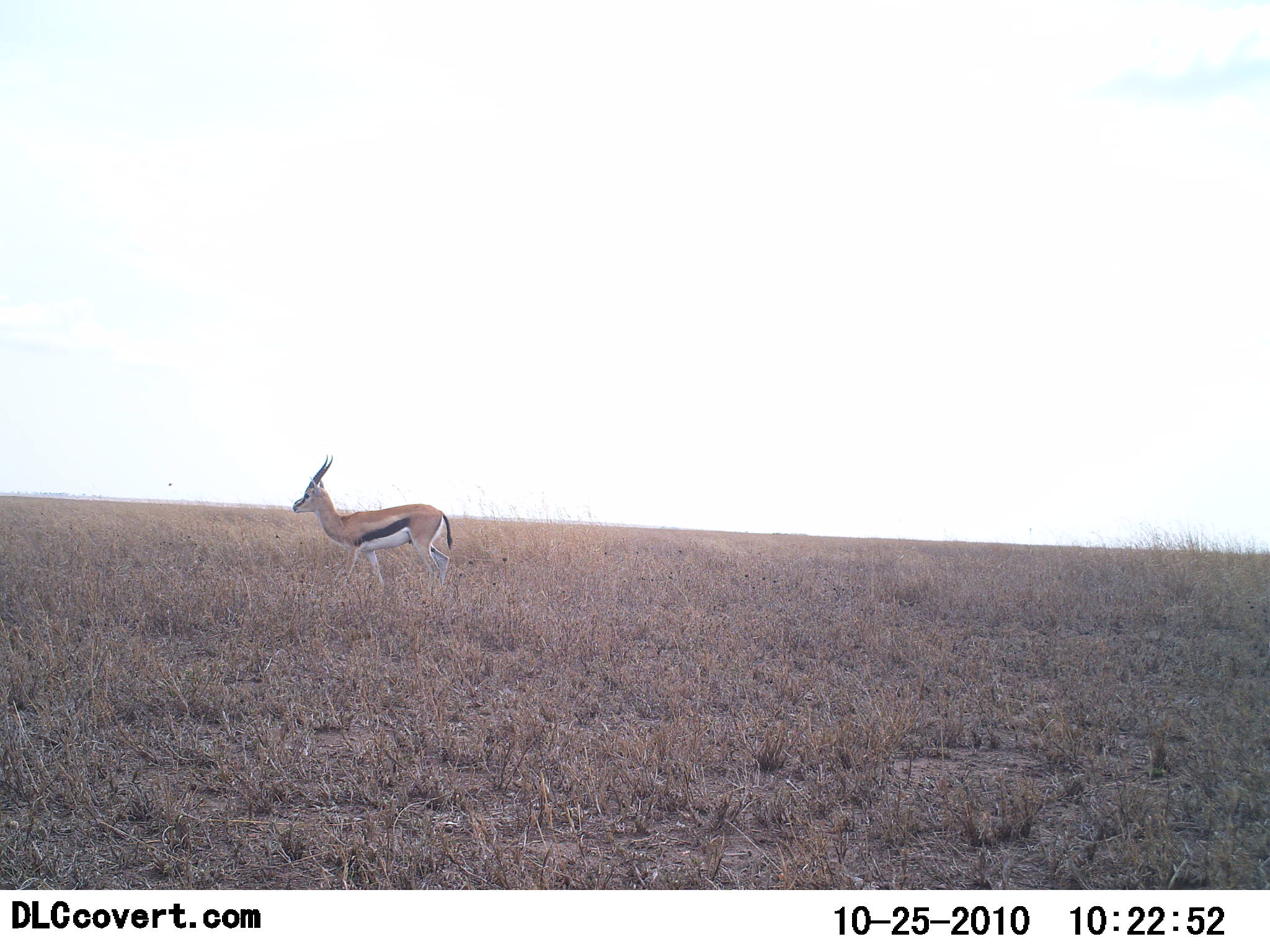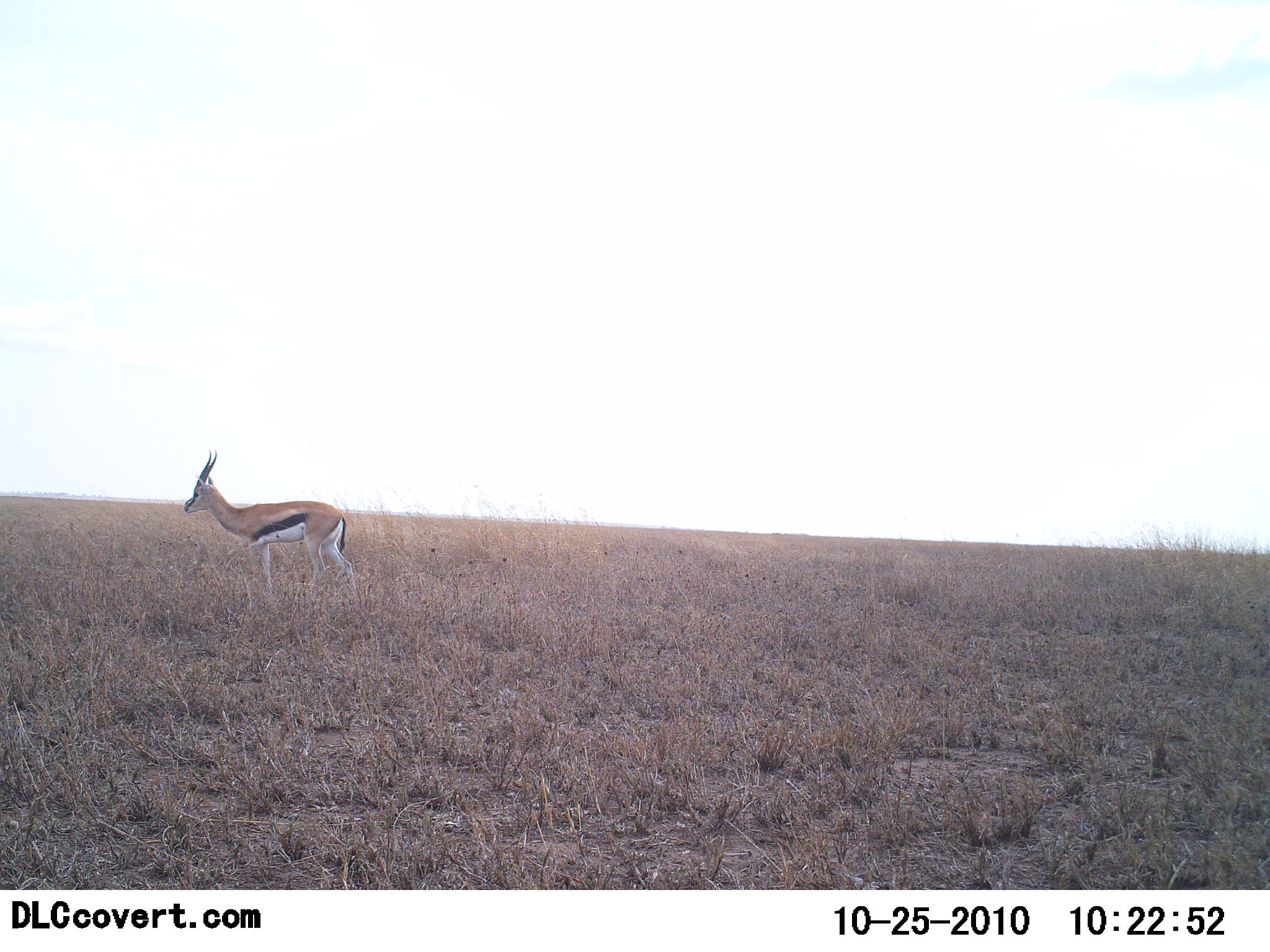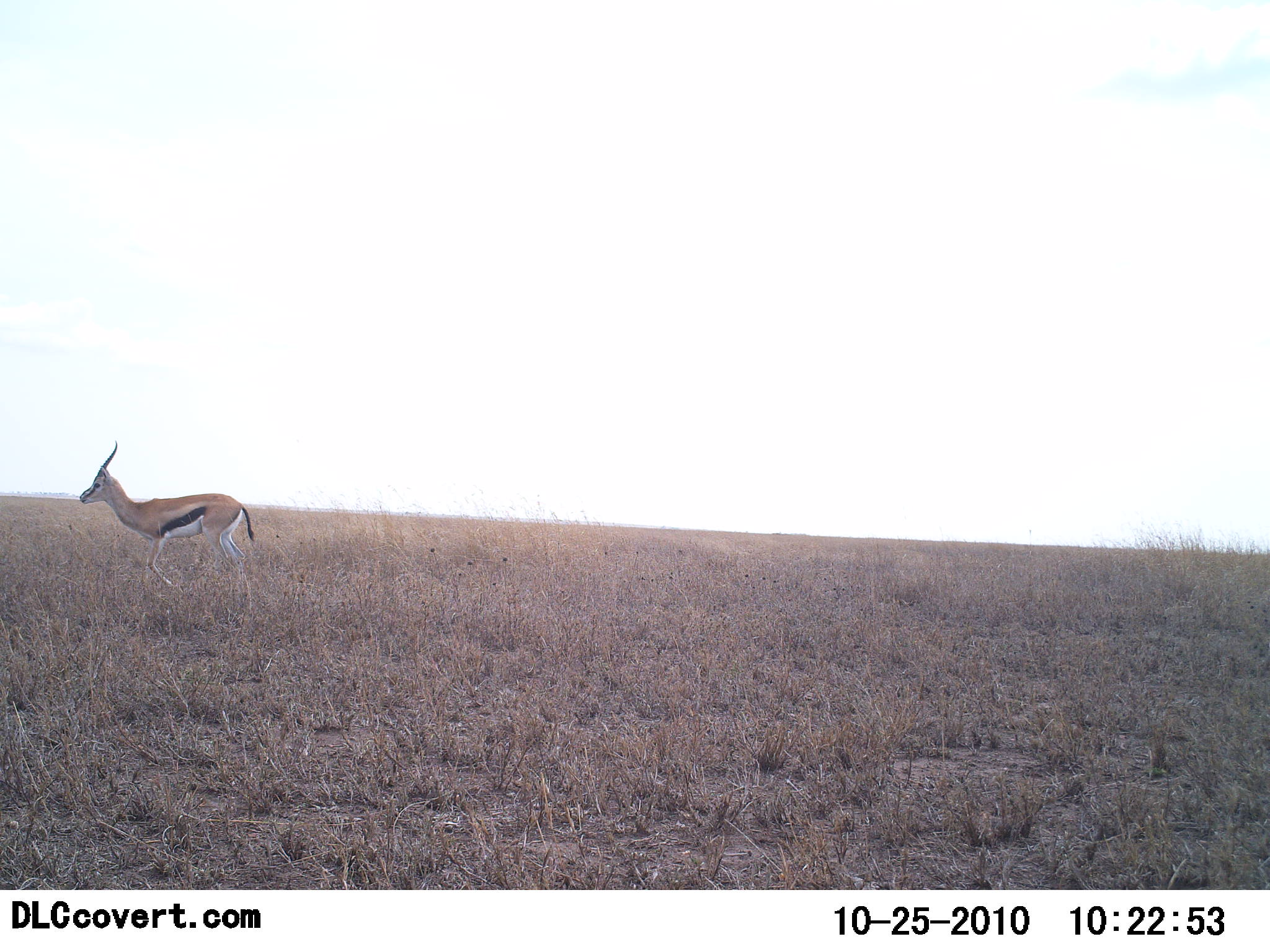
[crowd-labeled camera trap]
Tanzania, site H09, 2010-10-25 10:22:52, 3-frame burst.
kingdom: Animalia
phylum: Chordata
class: Mammalia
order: Artiodactyla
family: Bovidae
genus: Eudorcas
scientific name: Eudorcas thomsonii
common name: thomson's gazelle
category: gazellethomsons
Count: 1.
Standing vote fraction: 6%.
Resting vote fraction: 0%.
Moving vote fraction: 100%.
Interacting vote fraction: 0%.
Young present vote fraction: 0%.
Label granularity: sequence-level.